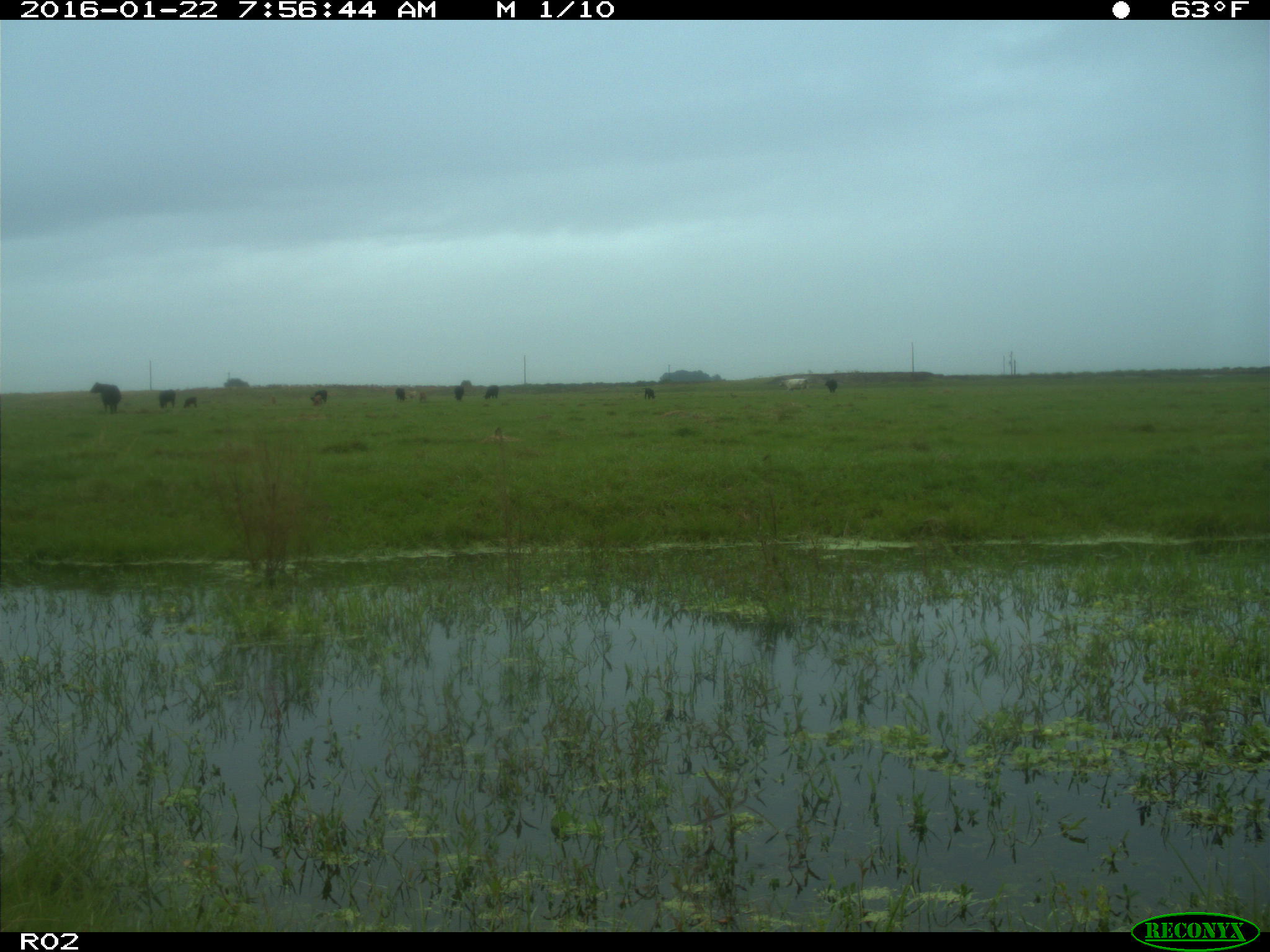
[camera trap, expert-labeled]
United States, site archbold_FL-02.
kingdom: Animalia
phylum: Chordata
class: Mammalia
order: Artiodactyla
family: Bovidae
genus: Bos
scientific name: Bos taurus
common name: domestic cow